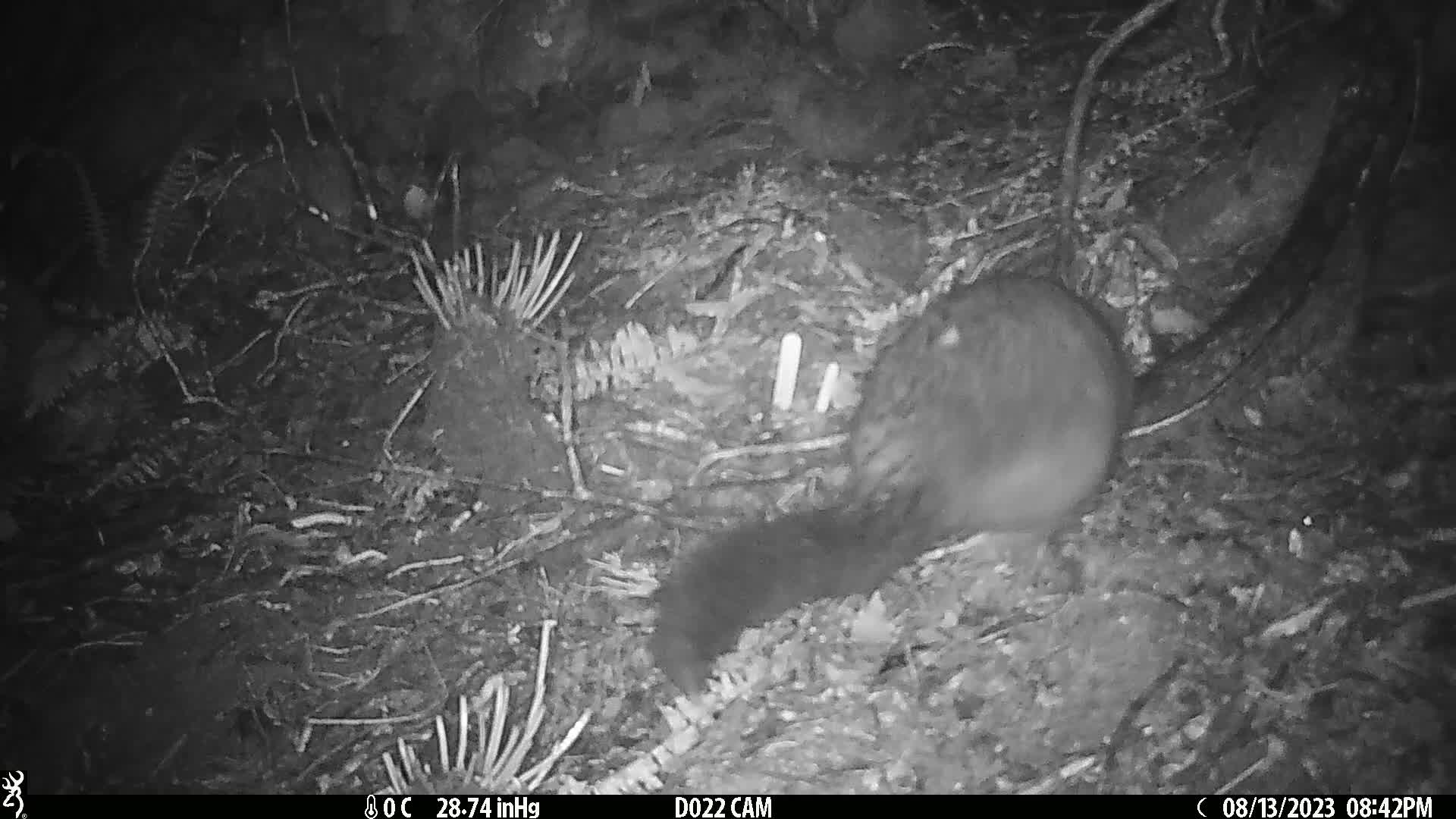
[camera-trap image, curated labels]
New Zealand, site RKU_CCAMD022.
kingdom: Animalia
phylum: Chordata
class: Mammalia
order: Diprotodontia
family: Phalangeridae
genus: Trichosurus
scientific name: Trichosurus vulpecula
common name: common brushtail possum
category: possum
Possum (common brushtail possum) (Trichosurus vulpecula).